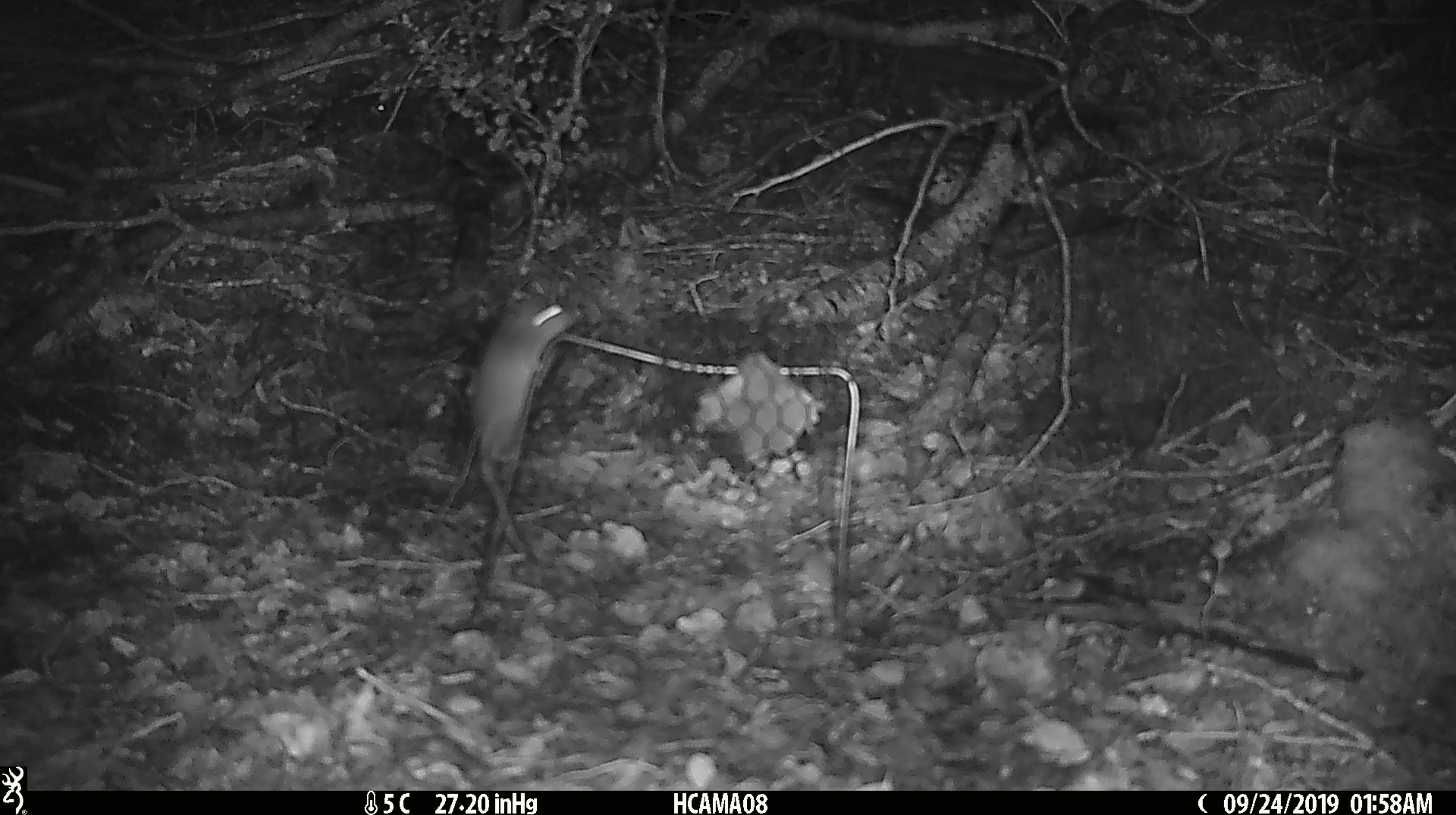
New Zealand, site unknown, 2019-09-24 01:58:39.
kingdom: Animalia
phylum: Chordata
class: Mammalia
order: Rodentia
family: Muridae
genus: Mus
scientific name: Mus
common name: mouse